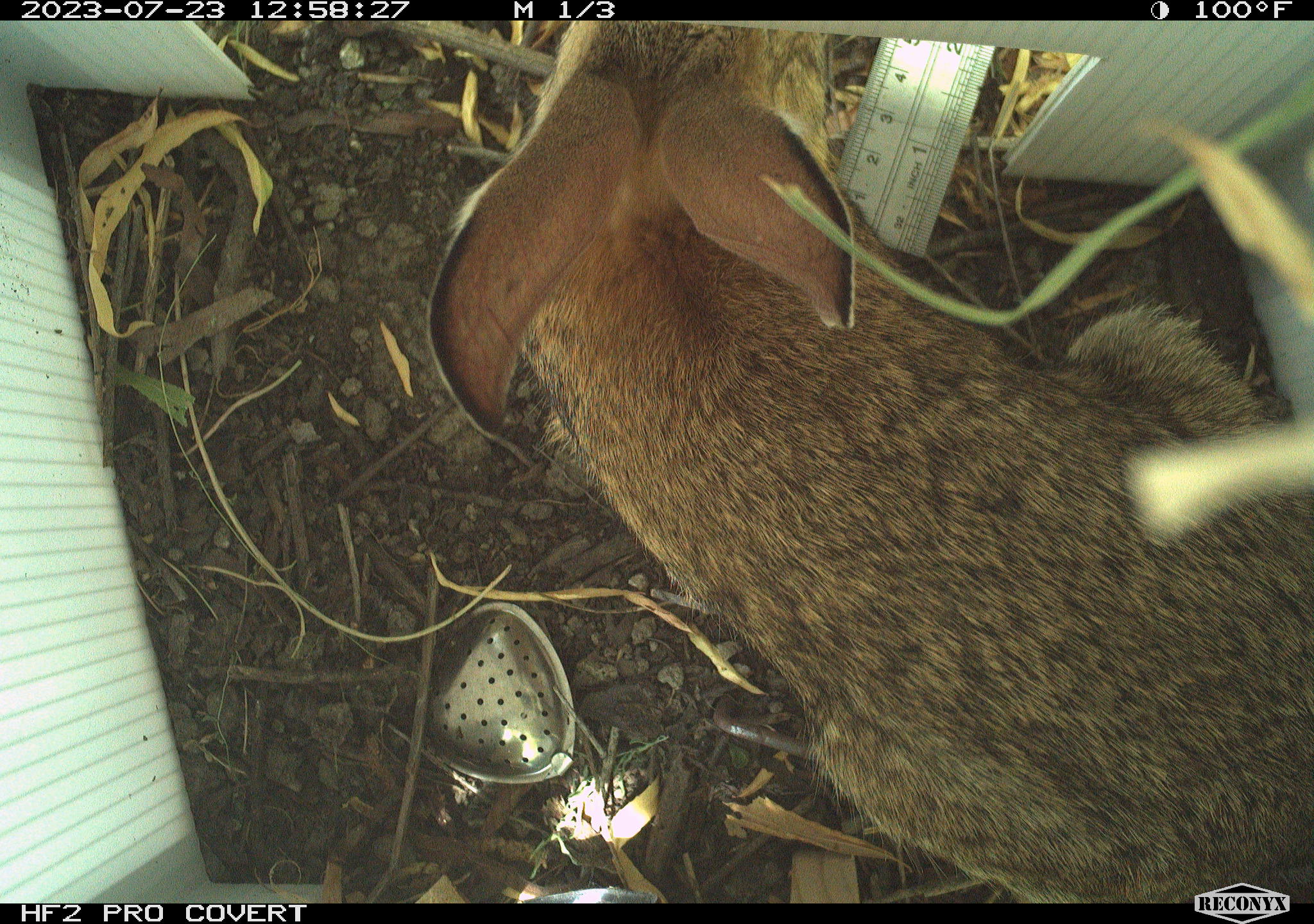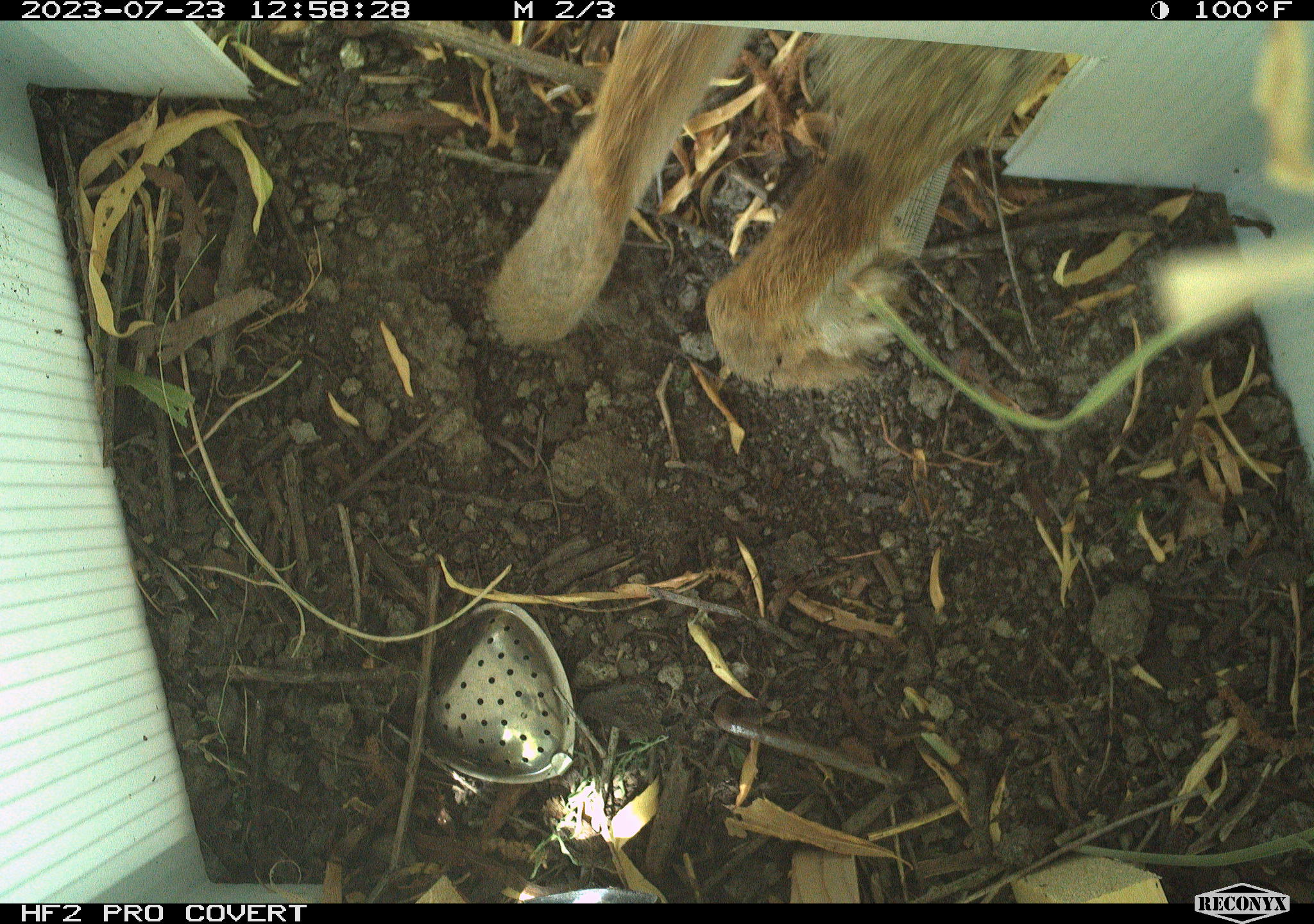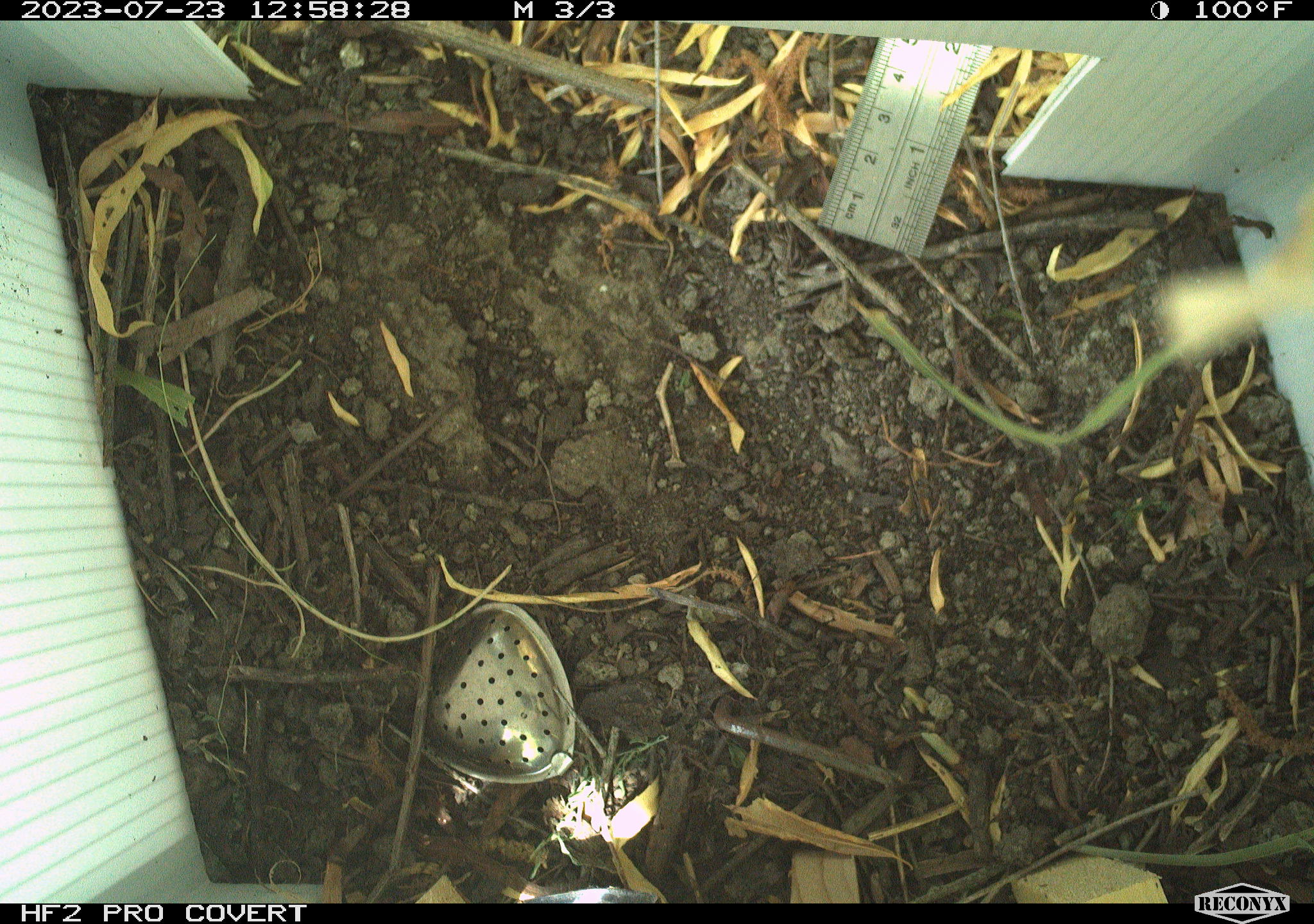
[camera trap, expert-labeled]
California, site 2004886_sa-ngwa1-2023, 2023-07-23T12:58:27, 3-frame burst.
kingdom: Animalia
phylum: Chordata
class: Mammalia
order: Lagomorpha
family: Leporidae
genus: Sylvilagus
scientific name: Sylvilagus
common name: cottontail rabbits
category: sylvilagus species